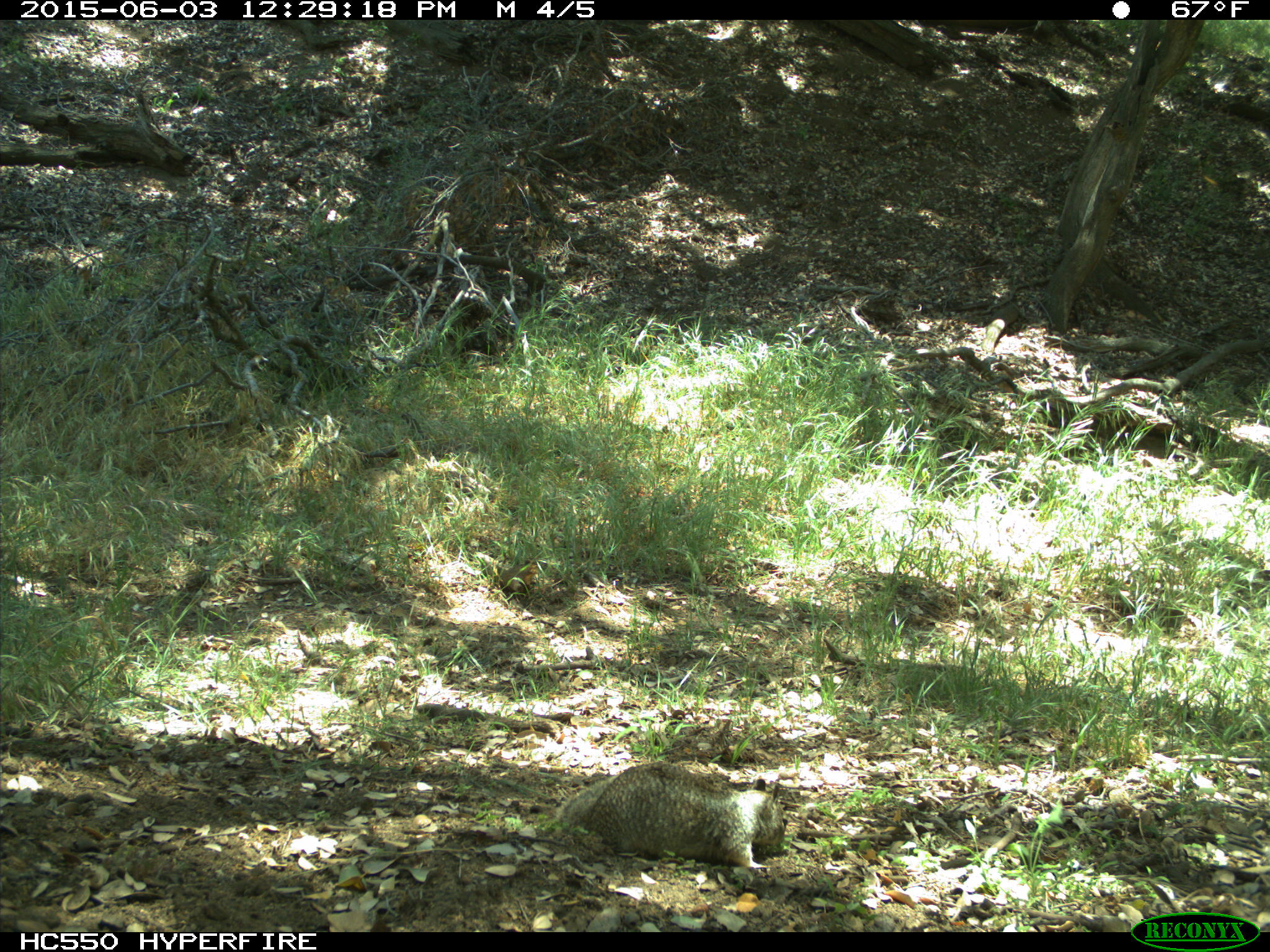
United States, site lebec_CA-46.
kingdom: Animalia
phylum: Chordata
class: Mammalia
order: Rodentia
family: Sciuridae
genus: Otospermophilus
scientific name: Otospermophilus beecheyi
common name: california ground squirrel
Otospermophilus beecheyi (california ground squirrel).